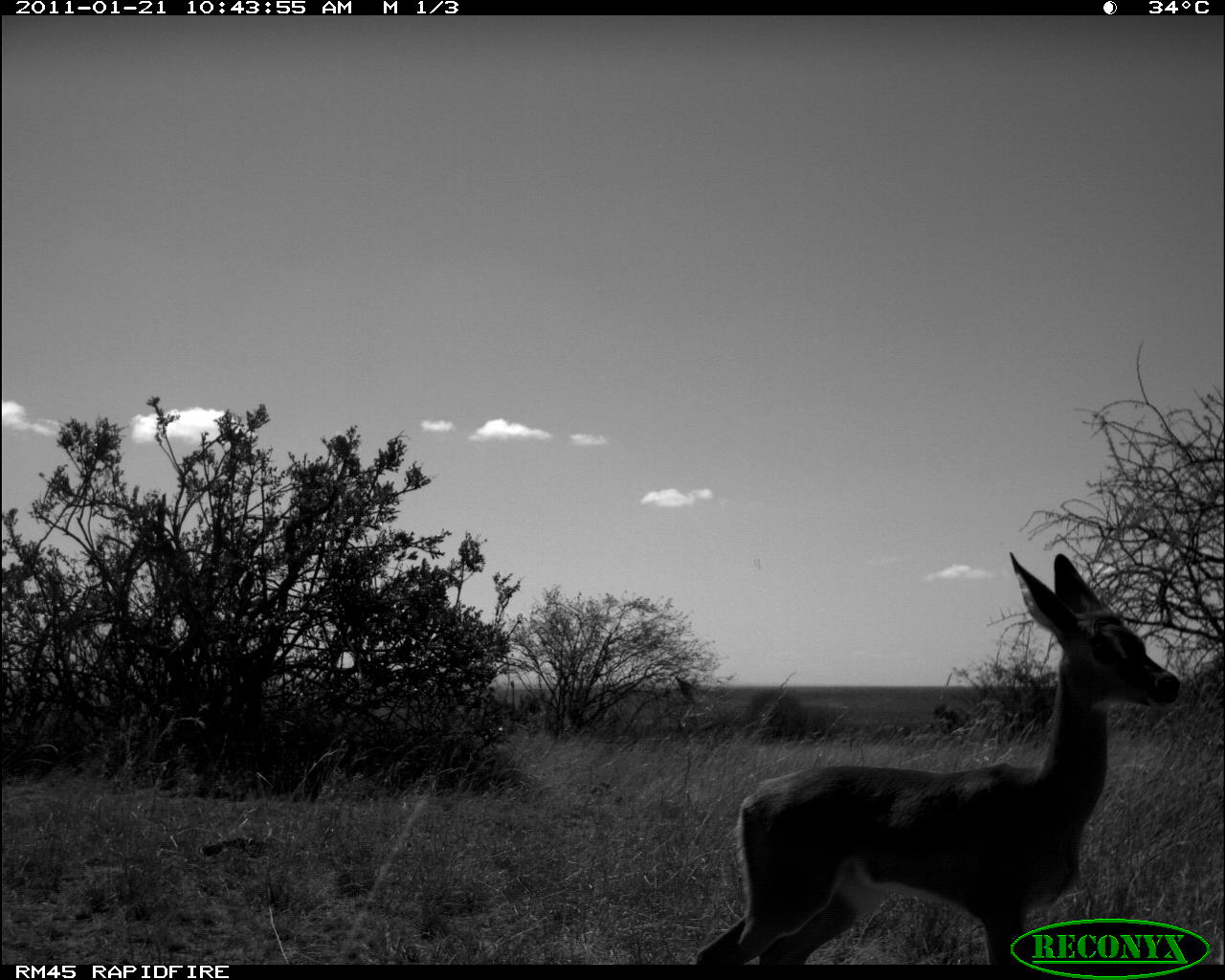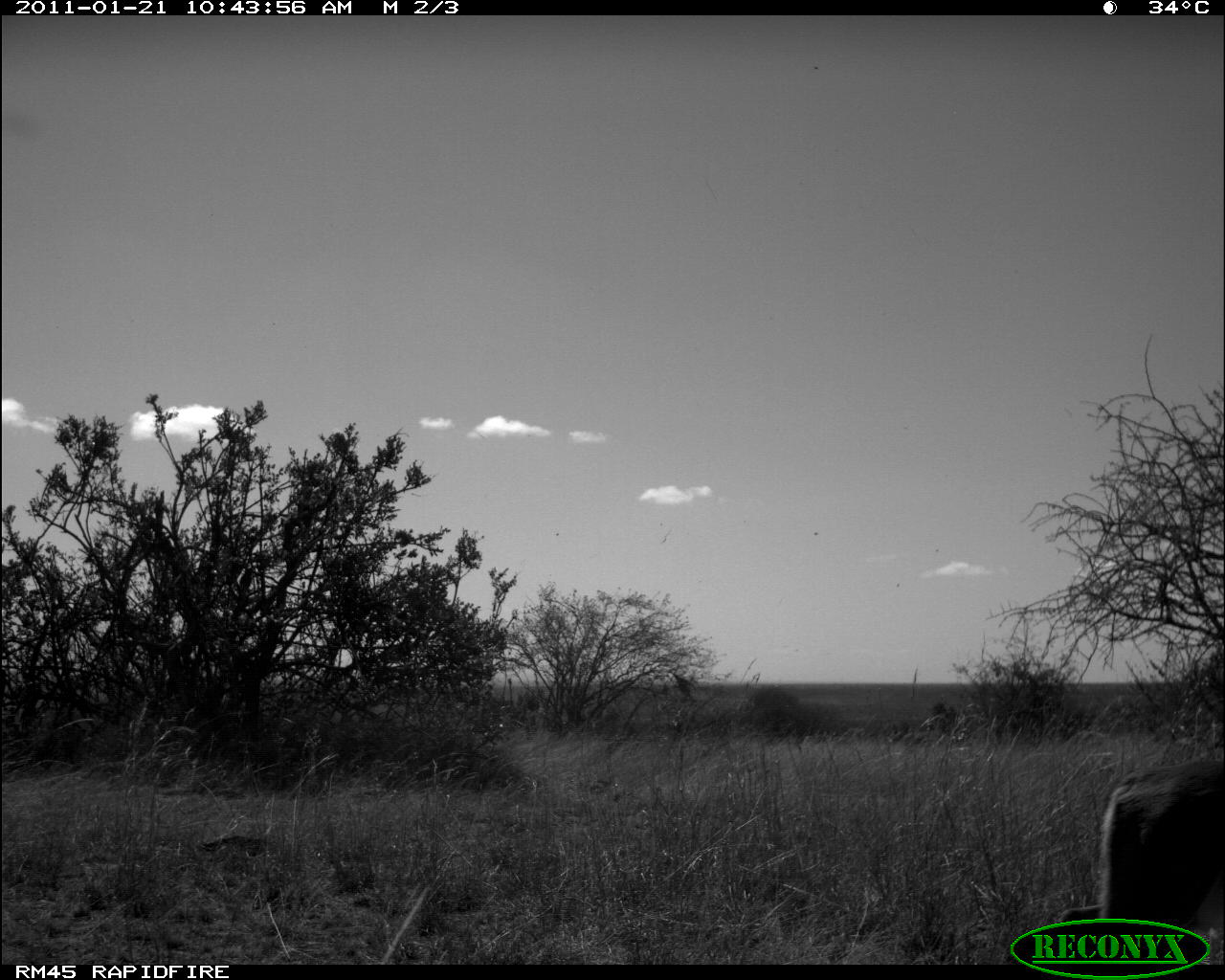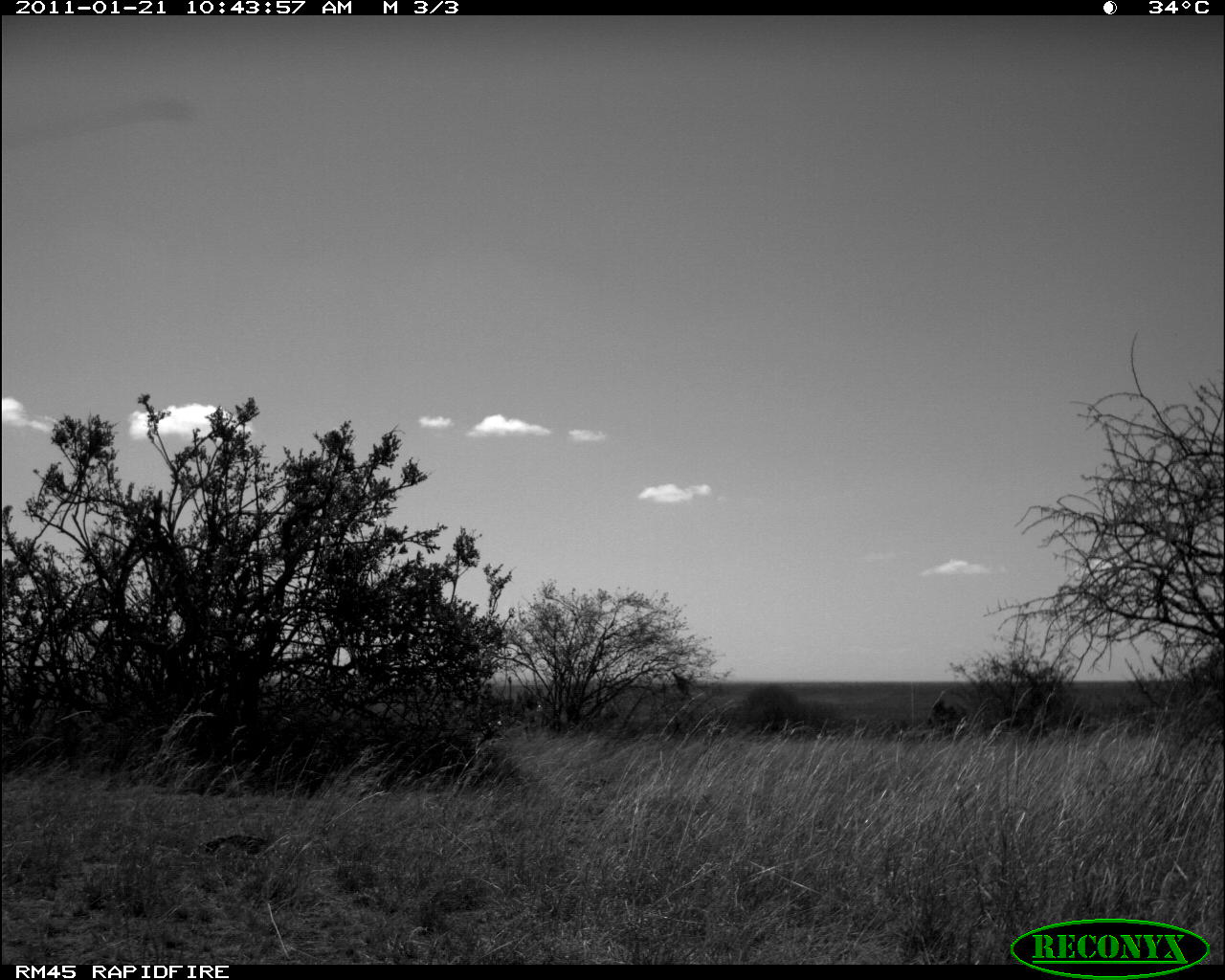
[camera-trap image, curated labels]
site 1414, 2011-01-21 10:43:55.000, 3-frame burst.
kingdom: Animalia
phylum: Chordata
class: Mammalia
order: Artiodactyla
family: Bovidae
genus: Aepyceros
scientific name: Aepyceros melampus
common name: impala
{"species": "Aepyceros melampus (impala)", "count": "1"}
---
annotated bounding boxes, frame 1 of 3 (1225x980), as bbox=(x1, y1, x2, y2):
aepyceros melampus: bbox=(694, 550, 1180, 965)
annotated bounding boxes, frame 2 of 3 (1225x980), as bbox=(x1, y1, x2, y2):
aepyceros melampus: bbox=(1052, 758, 1225, 964)